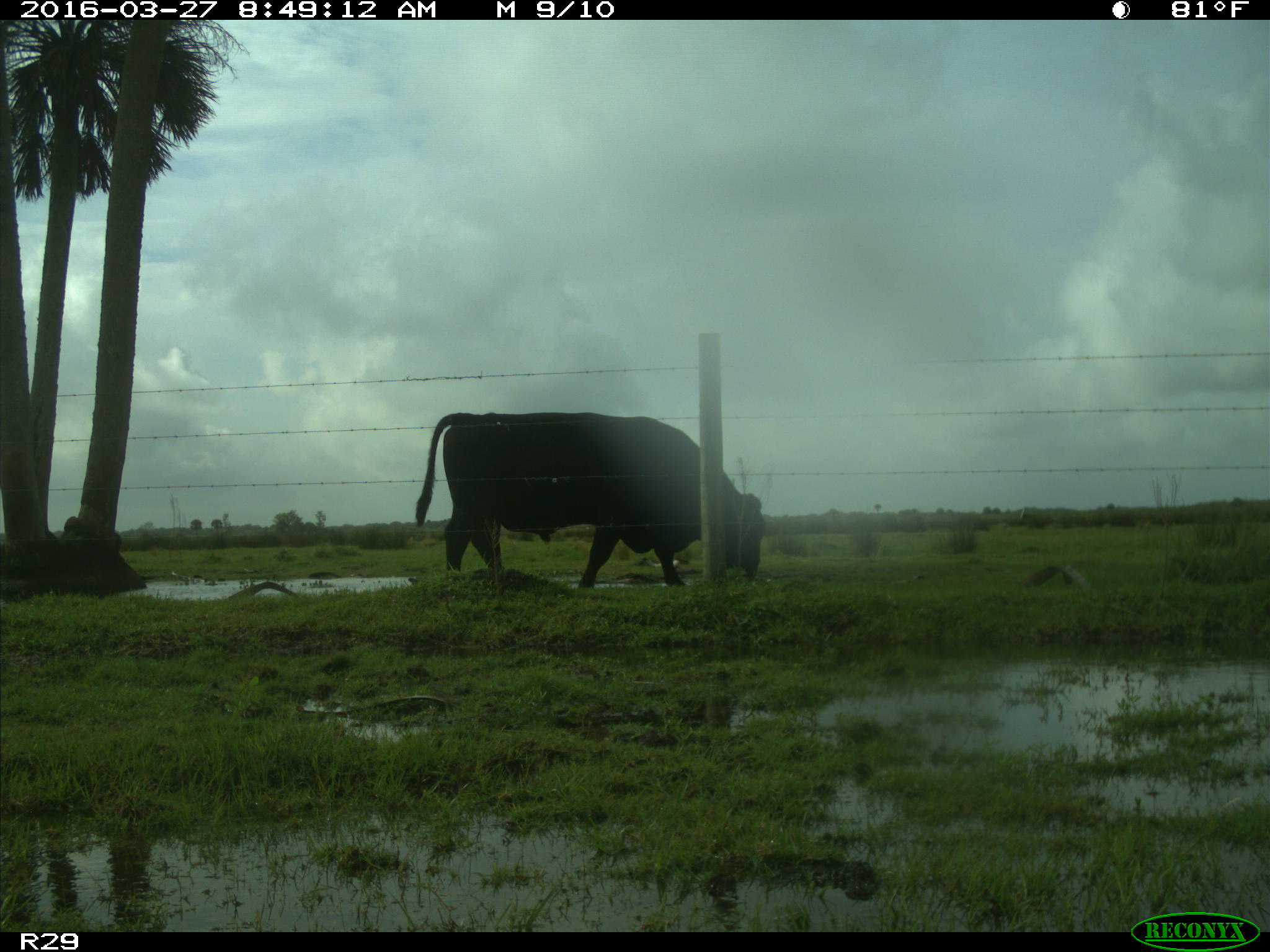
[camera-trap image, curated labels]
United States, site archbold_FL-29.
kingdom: Animalia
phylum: Chordata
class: Mammalia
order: Artiodactyla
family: Bovidae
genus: Bos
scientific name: Bos taurus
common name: domestic cow